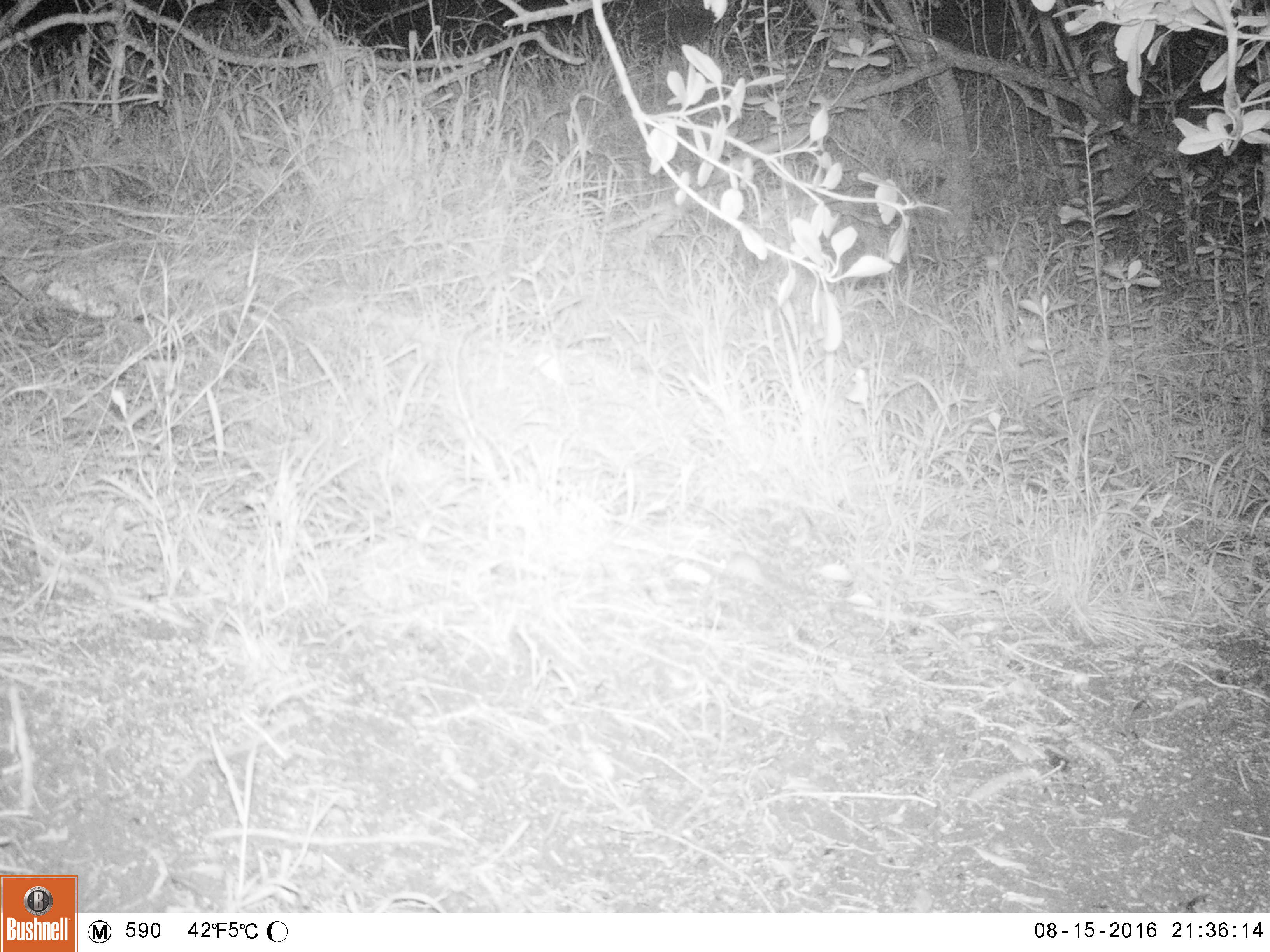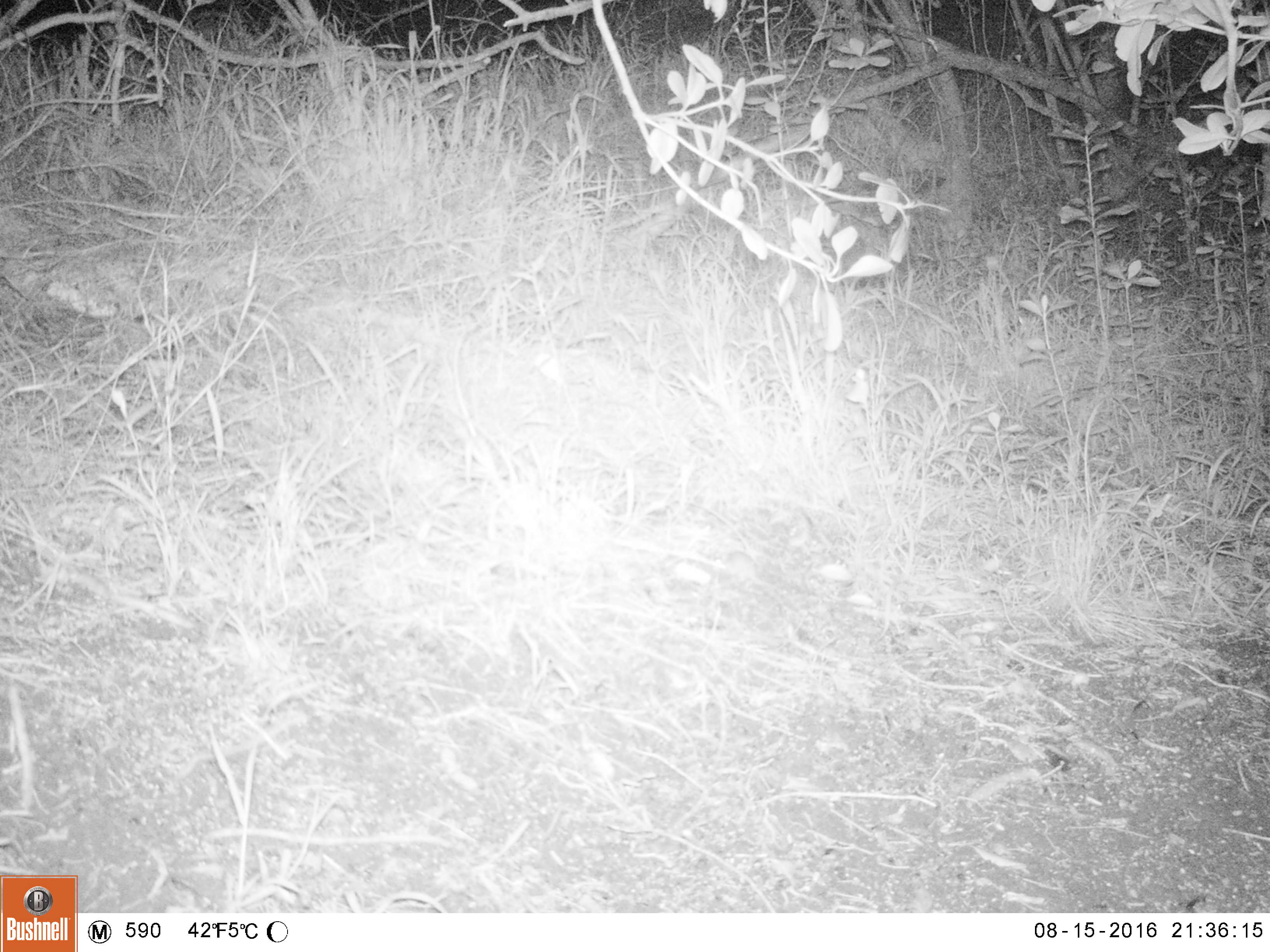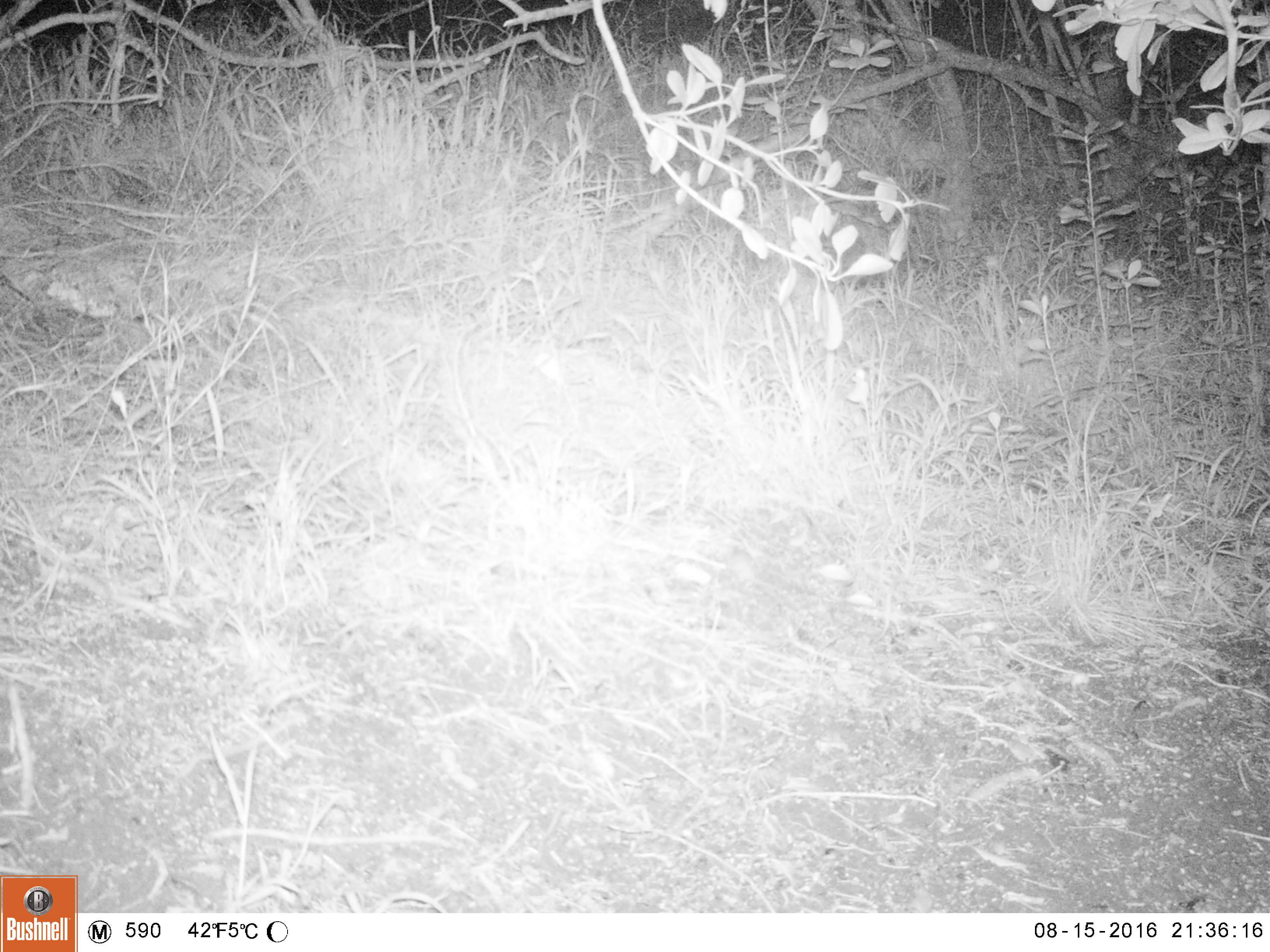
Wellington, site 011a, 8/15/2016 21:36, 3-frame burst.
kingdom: Animalia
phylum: Chordata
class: Mammalia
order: Rodentia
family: Muridae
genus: Mus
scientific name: Mus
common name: mouse